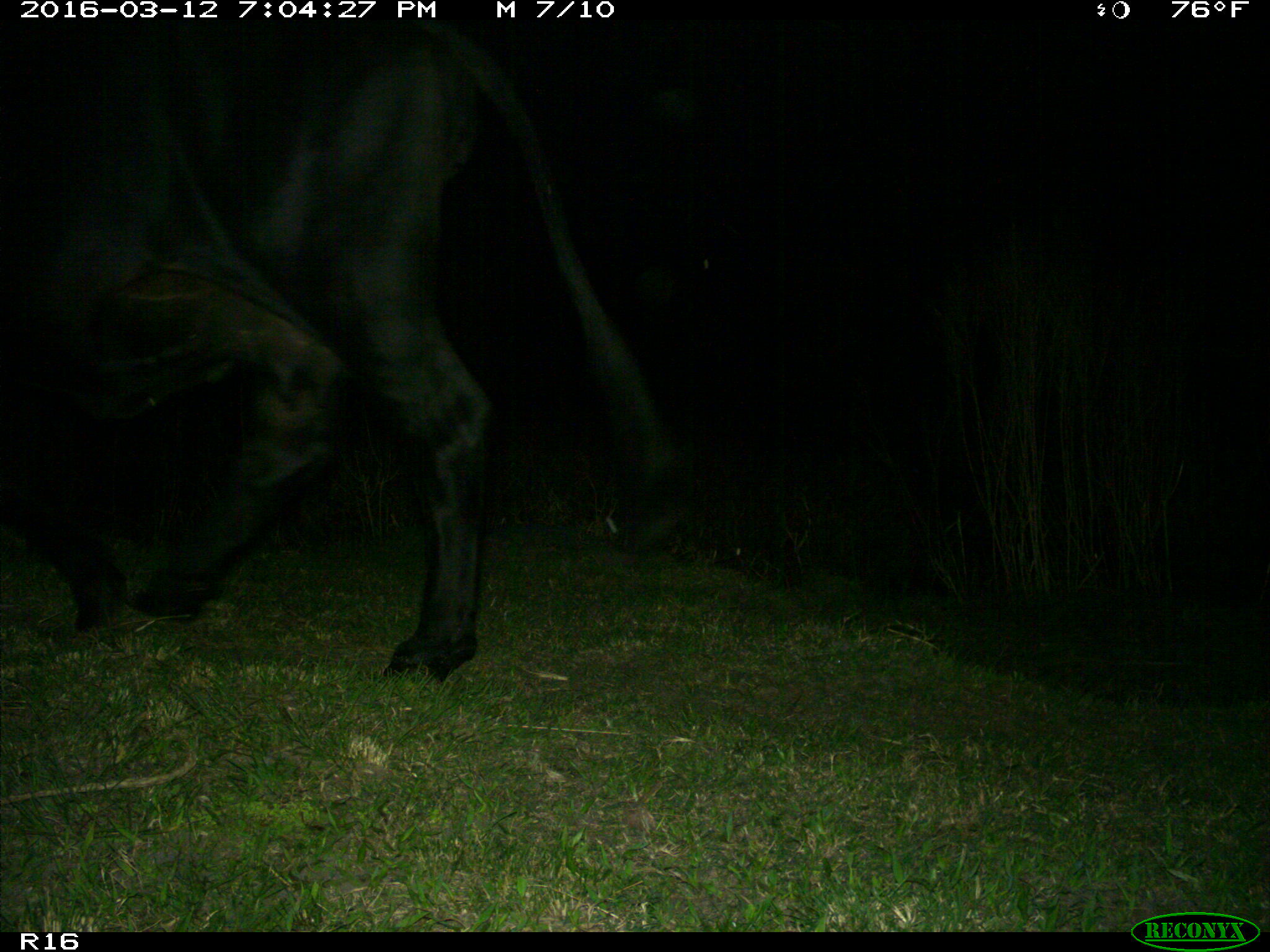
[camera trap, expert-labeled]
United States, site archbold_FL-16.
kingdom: Animalia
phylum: Chordata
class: Mammalia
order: Artiodactyla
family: Bovidae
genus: Bos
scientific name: Bos taurus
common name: domestic cow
Bos taurus (domestic cow).